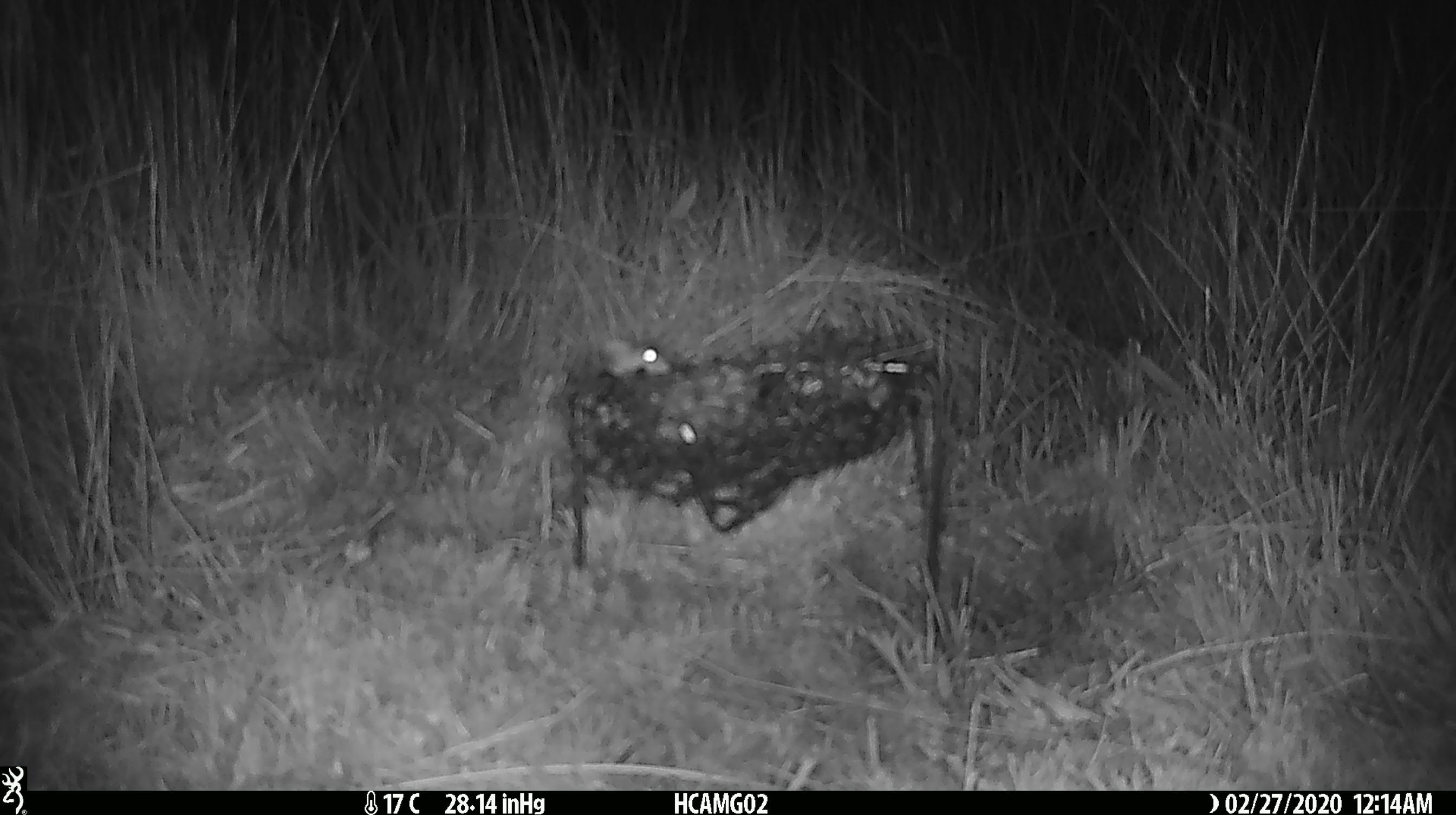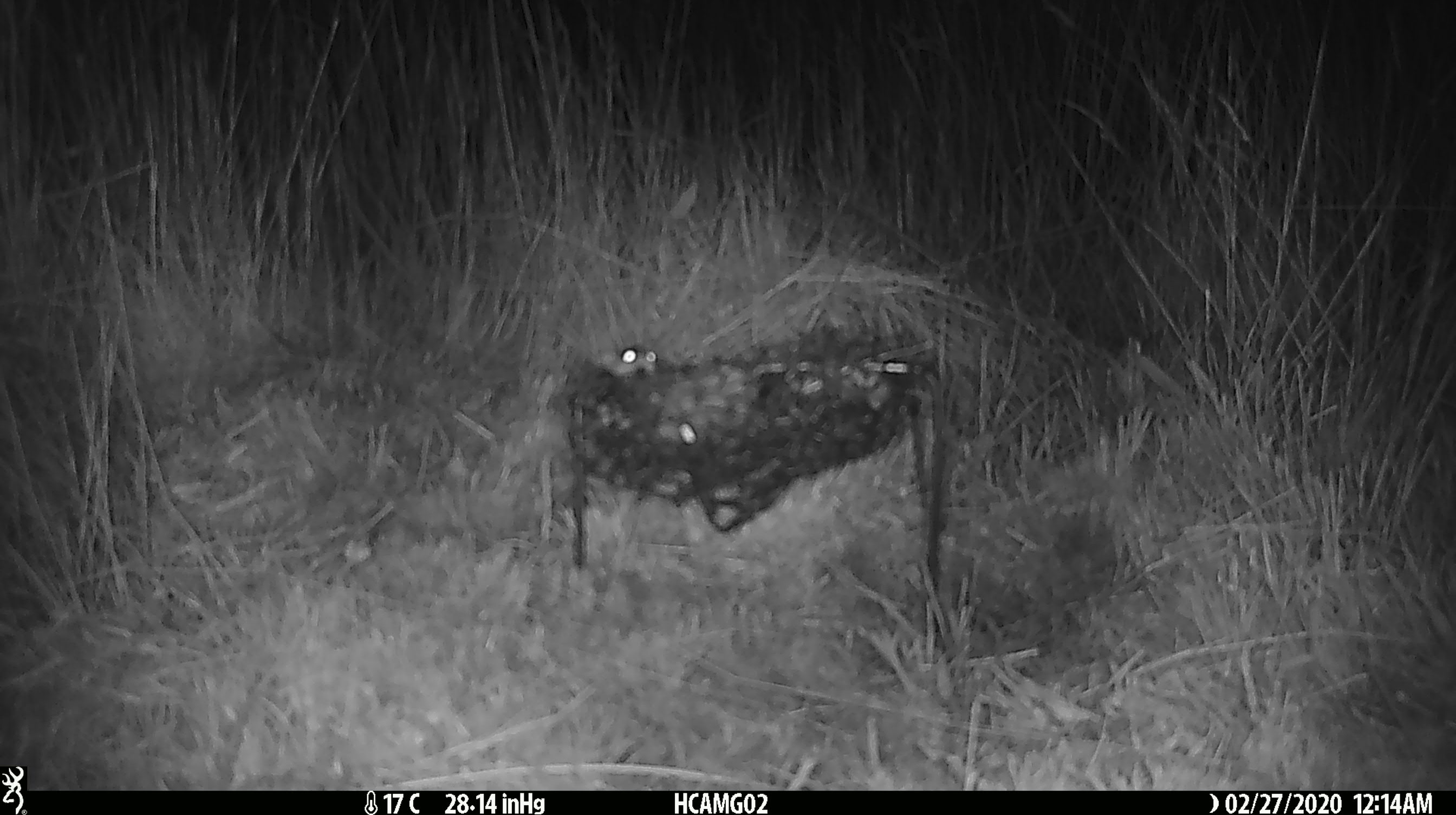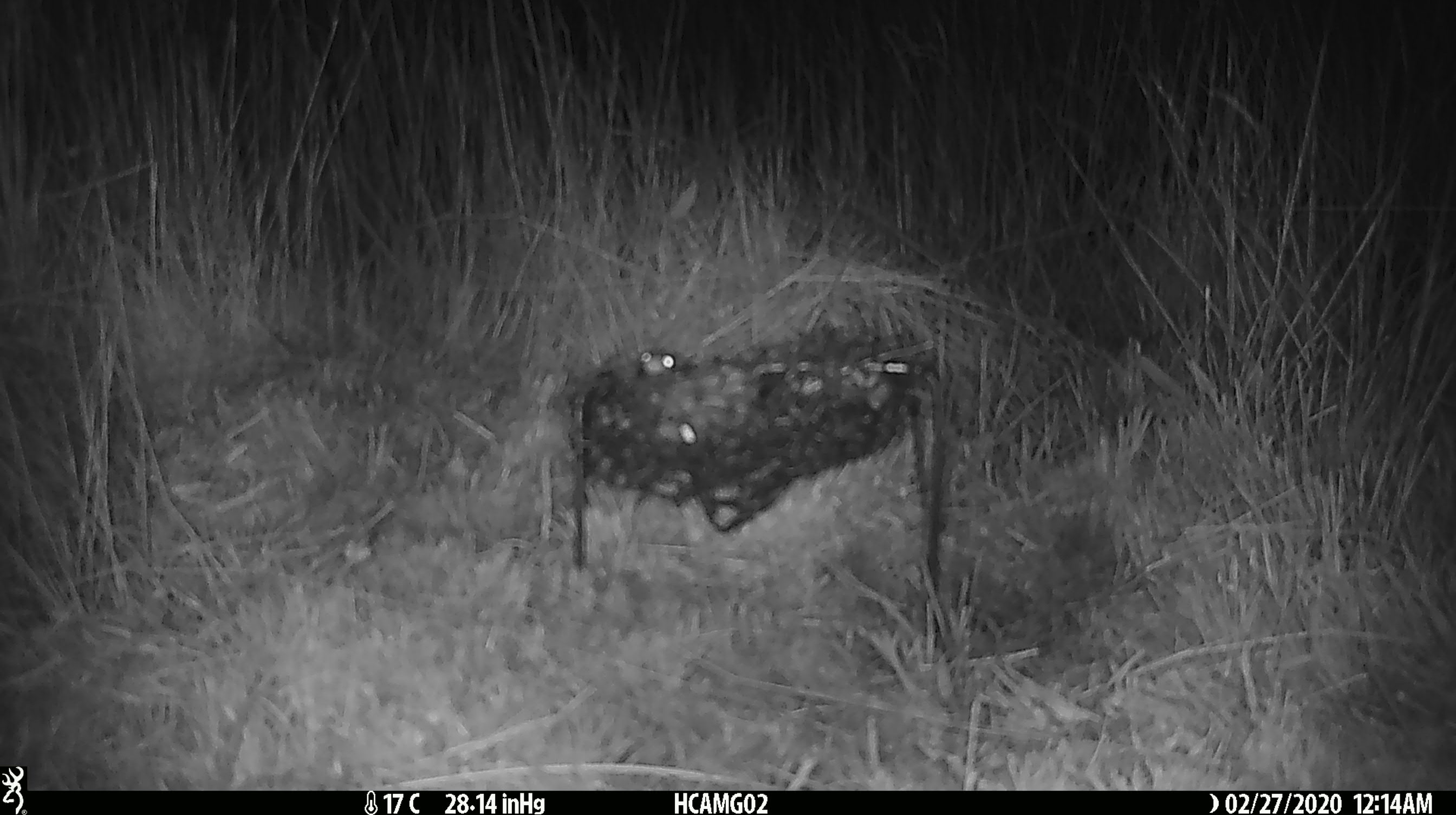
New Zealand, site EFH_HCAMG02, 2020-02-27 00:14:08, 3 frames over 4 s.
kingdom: Animalia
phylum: Chordata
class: Mammalia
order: Rodentia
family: Muridae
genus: Mus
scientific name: Mus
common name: mouse